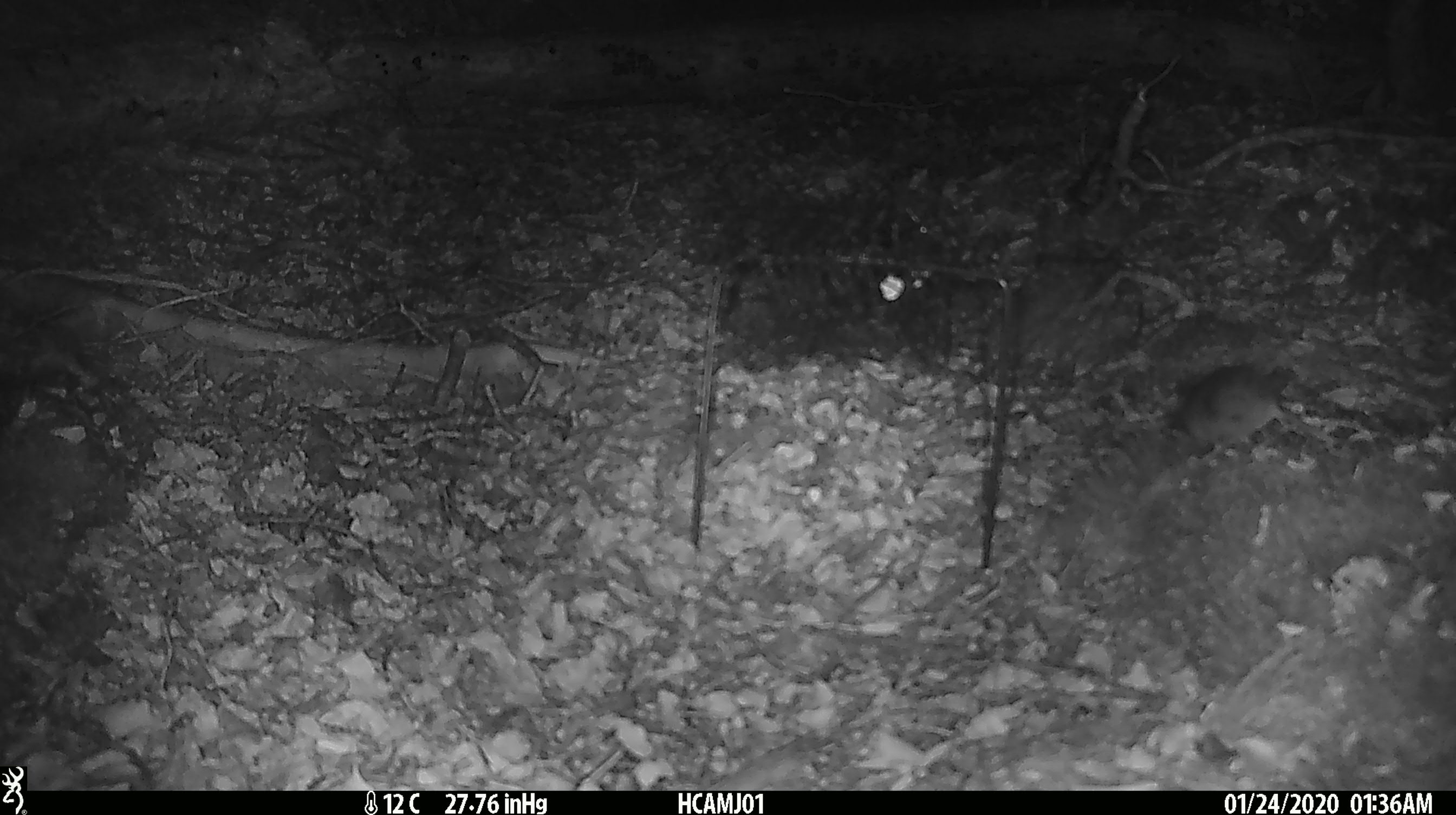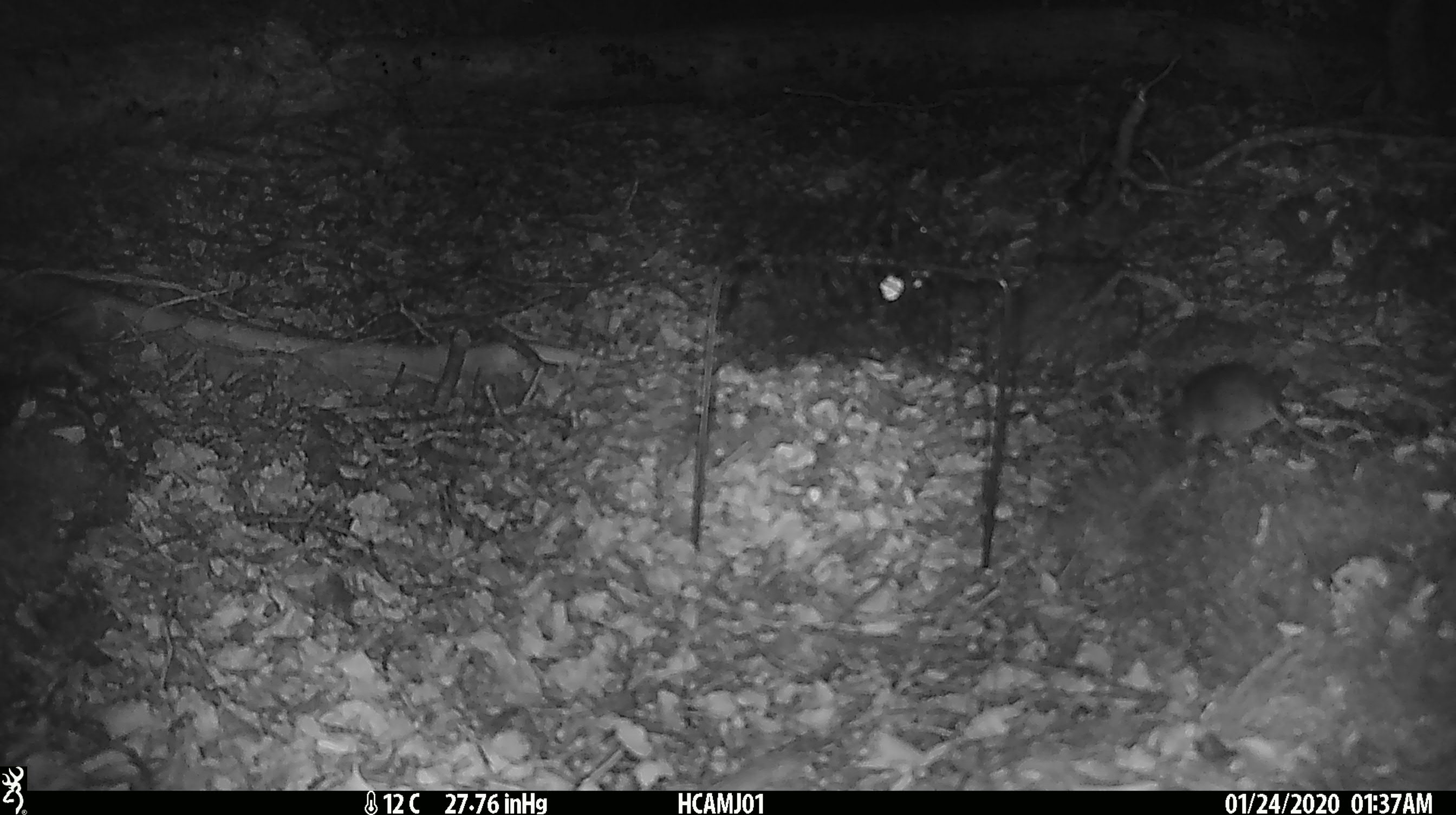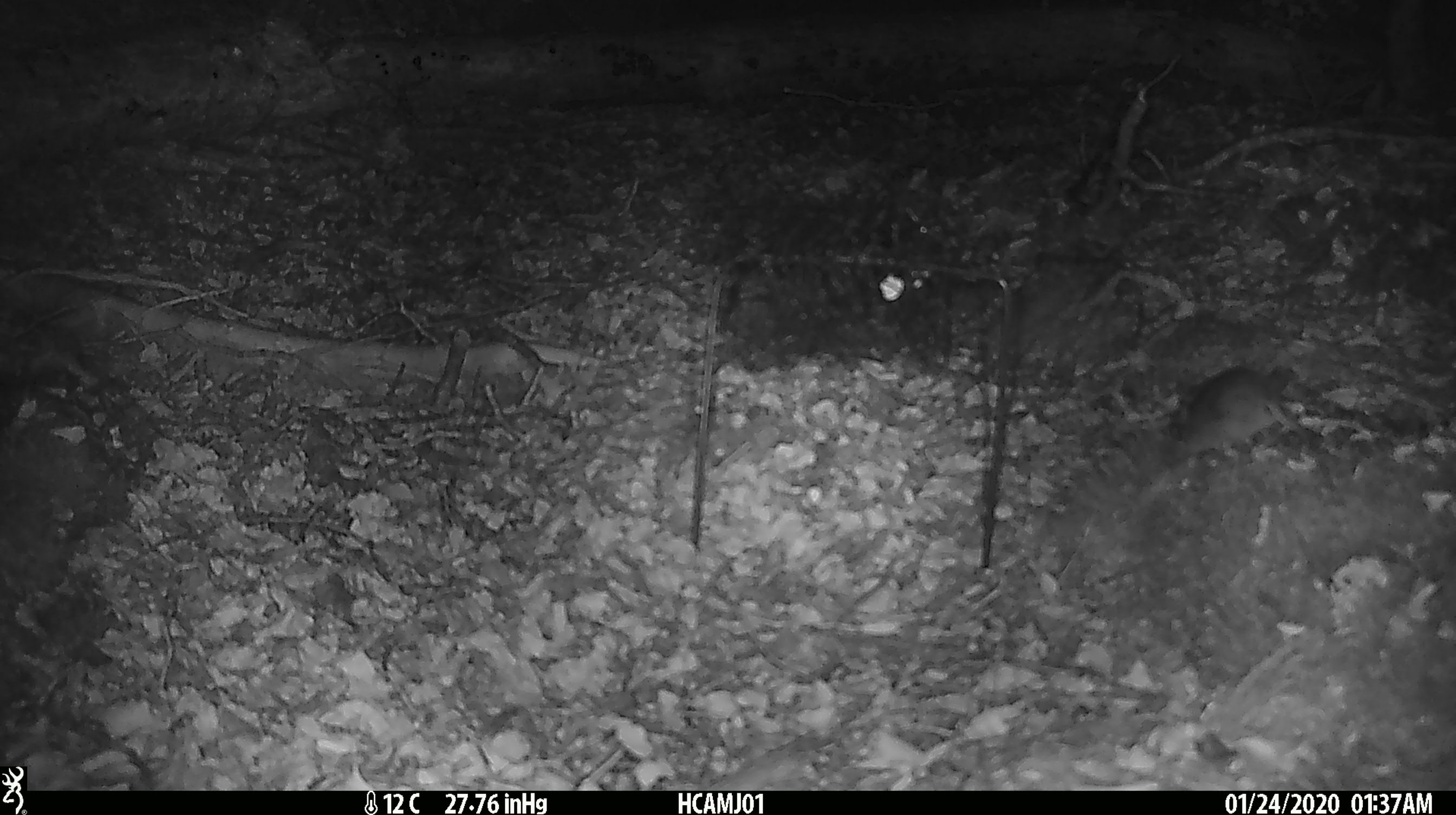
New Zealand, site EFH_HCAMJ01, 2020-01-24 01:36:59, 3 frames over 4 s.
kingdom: Animalia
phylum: Chordata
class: Mammalia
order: Rodentia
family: Muridae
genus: Mus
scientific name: Mus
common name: mouse